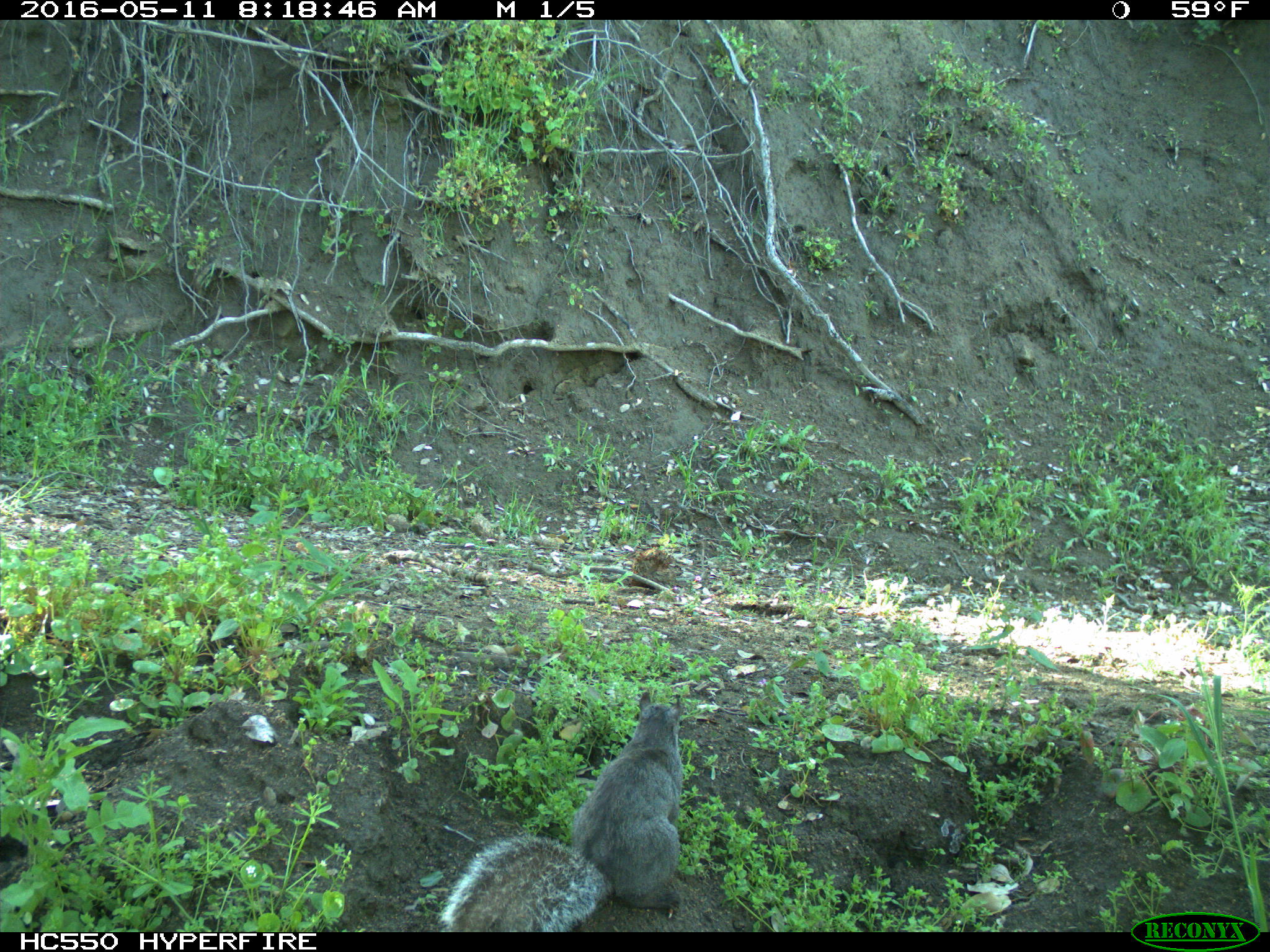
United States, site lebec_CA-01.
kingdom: Animalia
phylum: Chordata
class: Mammalia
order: Rodentia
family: Sciuridae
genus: Sciurus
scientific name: Sciurus carolinensis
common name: eastern gray squirrel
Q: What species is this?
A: Sciurus carolinensis (eastern gray squirrel).